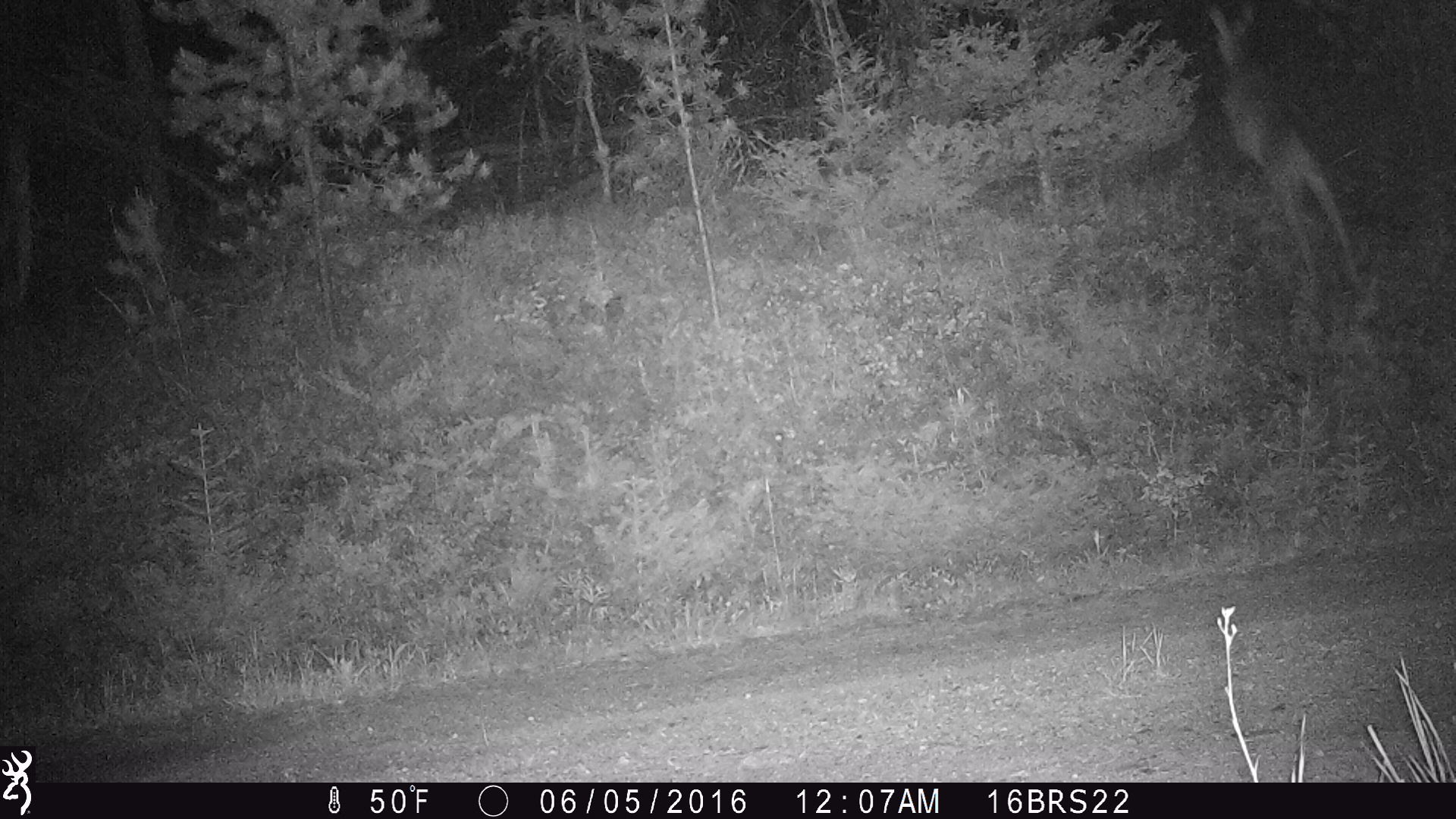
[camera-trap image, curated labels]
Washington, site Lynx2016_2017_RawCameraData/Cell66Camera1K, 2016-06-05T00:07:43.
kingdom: Animalia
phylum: Chordata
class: Mammalia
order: Artiodactyla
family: Cervidae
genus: Odocoileus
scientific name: Odocoileus virginianus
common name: white-tailed deer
Odocoileus virginianus (white-tailed deer). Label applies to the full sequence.